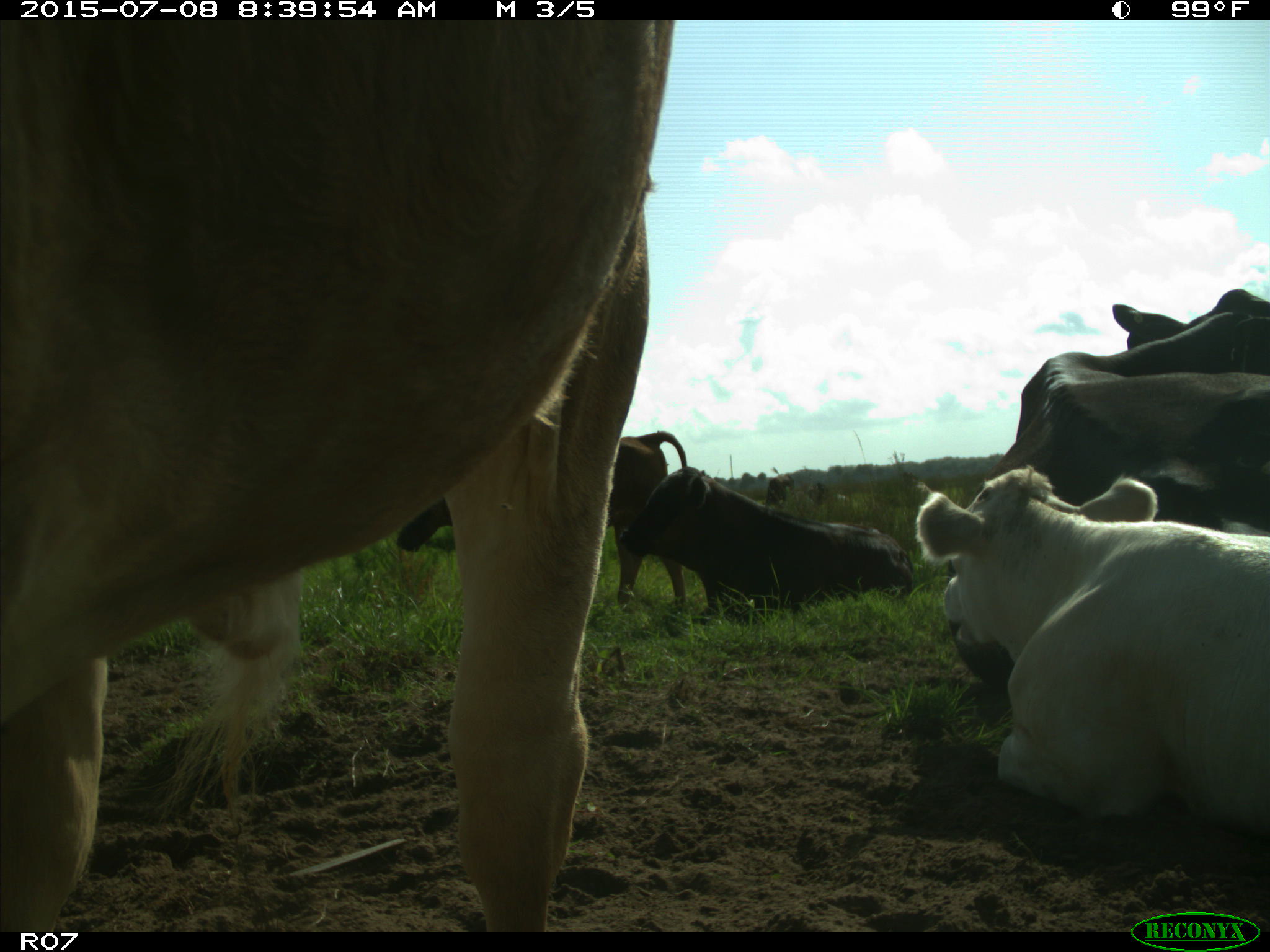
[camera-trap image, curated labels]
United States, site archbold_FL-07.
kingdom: Animalia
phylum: Chordata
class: Mammalia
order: Artiodactyla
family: Bovidae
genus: Bos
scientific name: Bos taurus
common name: domestic cow